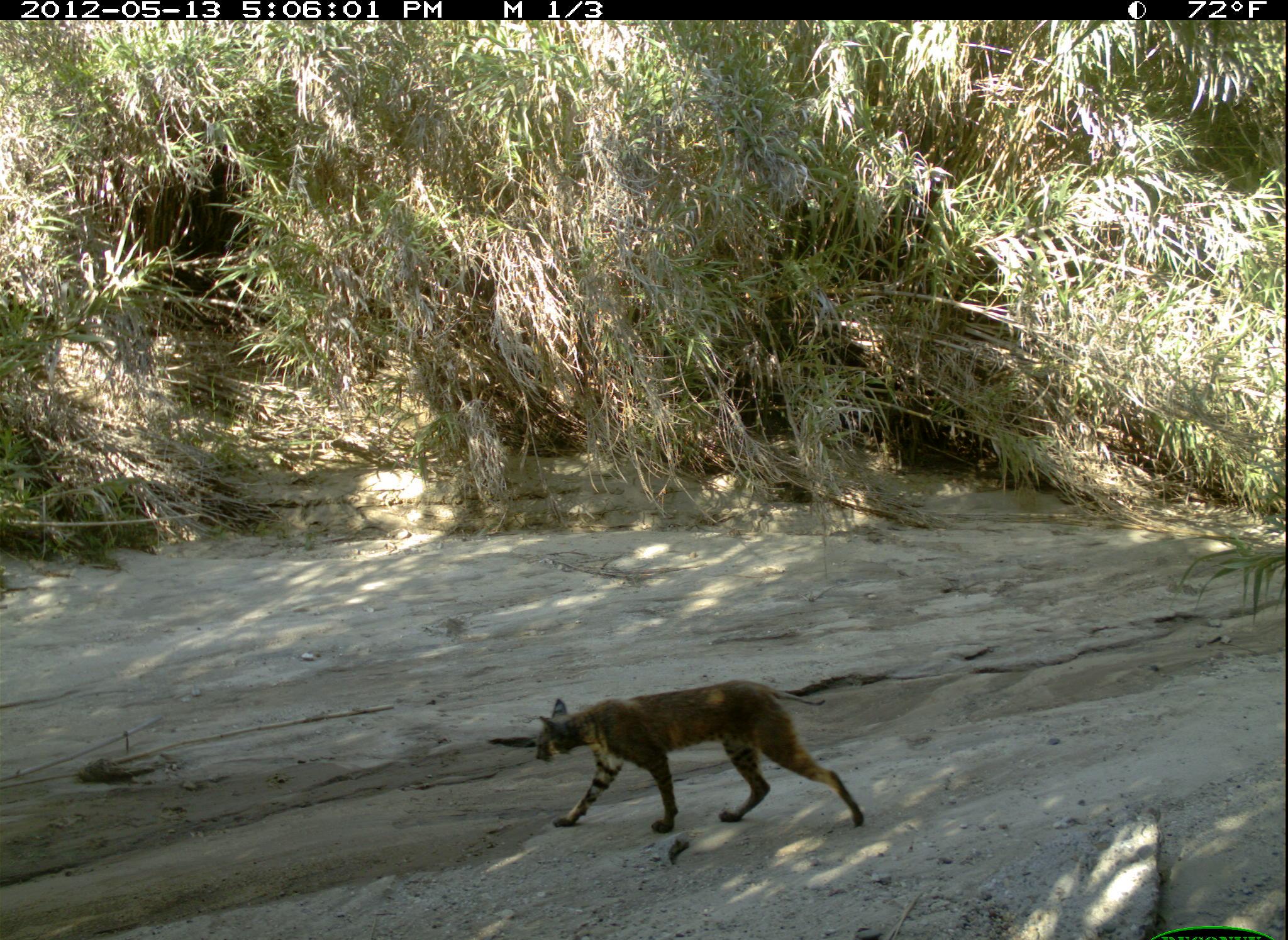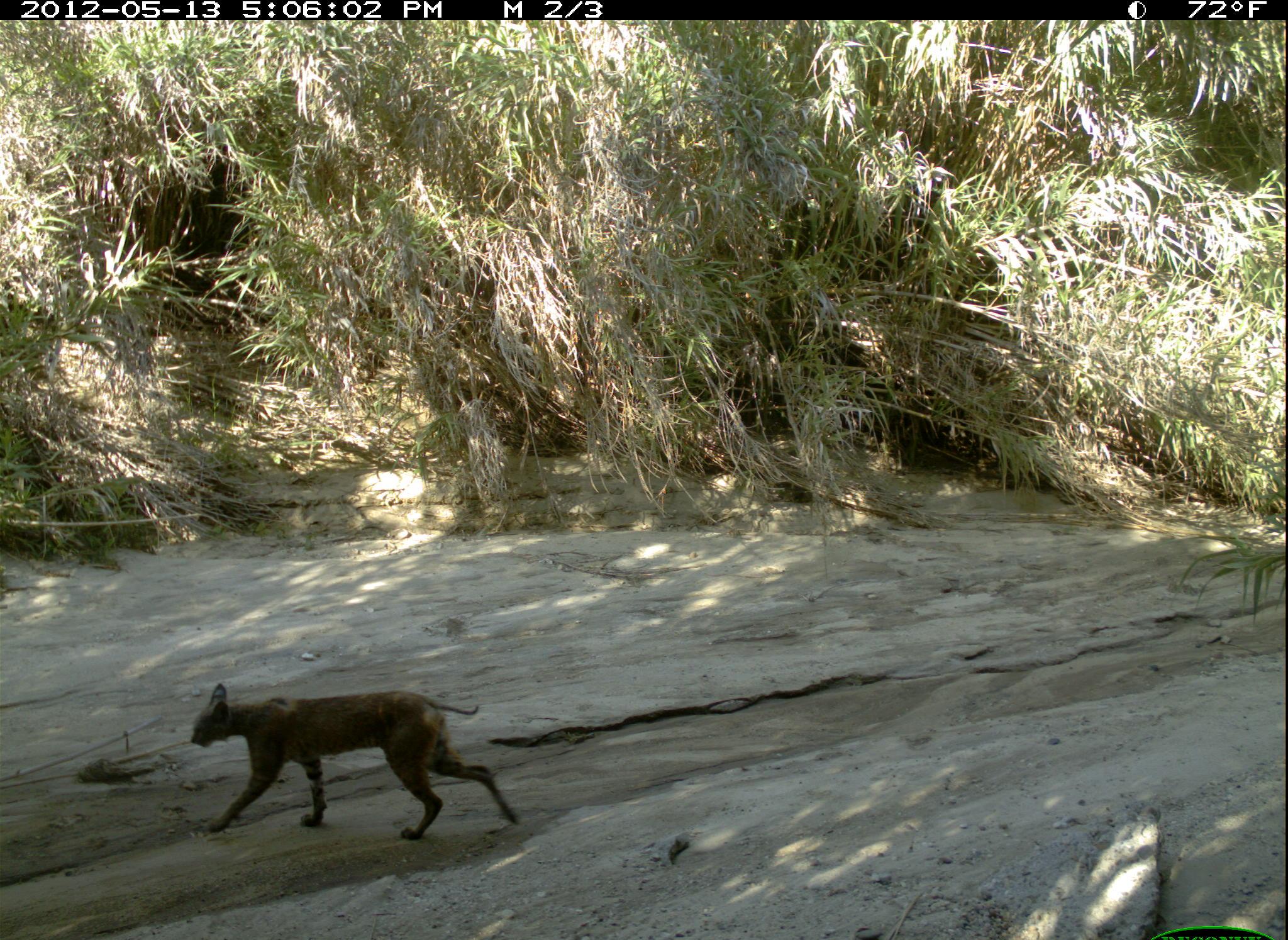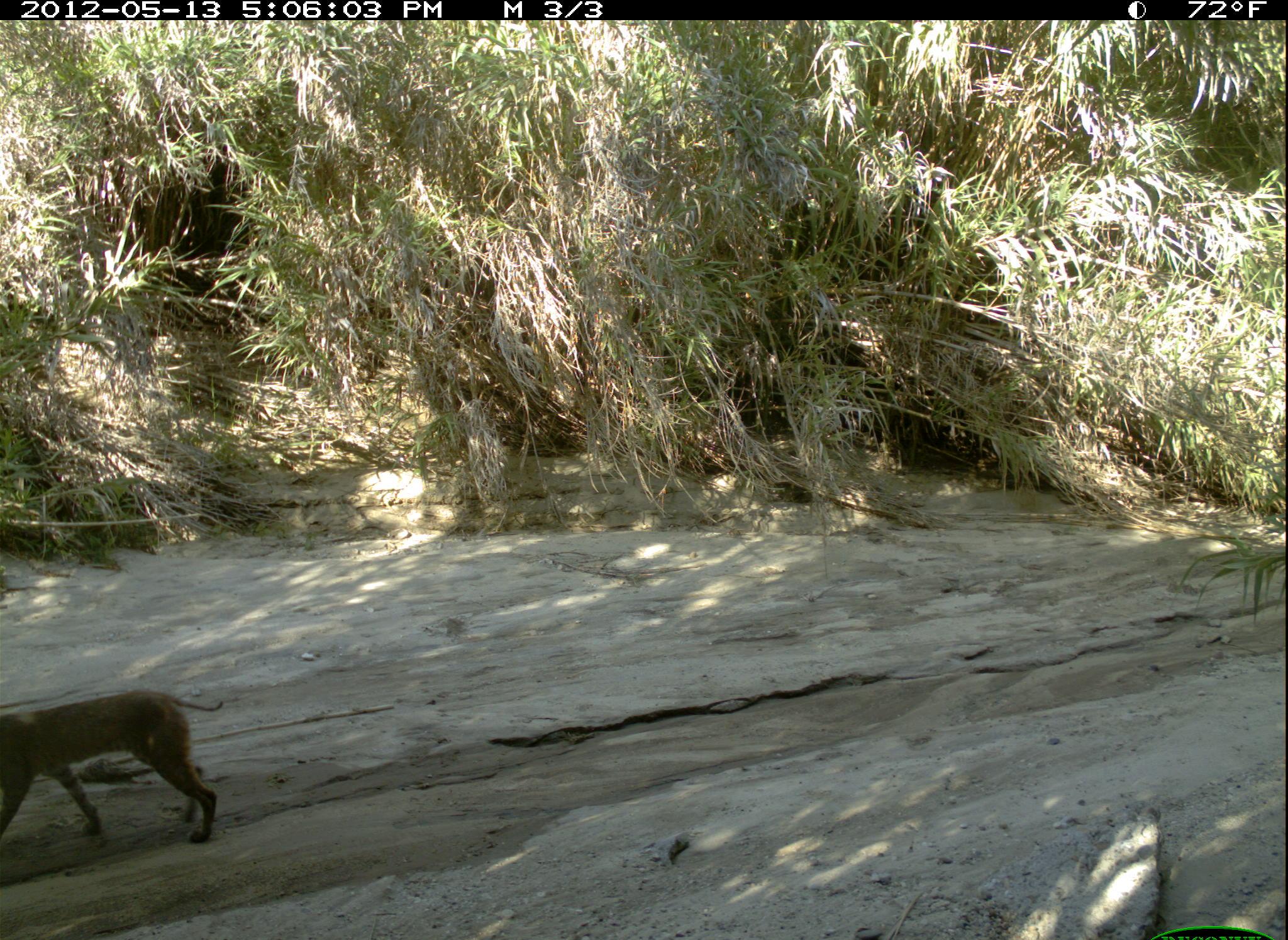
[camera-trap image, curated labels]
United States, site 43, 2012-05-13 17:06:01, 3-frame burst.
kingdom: Animalia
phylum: Chordata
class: Mammalia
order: Carnivora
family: Felidae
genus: Lynx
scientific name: Lynx rufus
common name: bobcat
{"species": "bobcat (Lynx rufus)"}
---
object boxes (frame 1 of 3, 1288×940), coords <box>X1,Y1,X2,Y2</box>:
bobcat: <box>530,676,869,850</box>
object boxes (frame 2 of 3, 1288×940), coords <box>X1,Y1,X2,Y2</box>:
bobcat: <box>175,670,535,862</box>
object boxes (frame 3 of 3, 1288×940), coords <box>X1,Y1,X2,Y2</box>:
bobcat: <box>3,670,272,859</box>